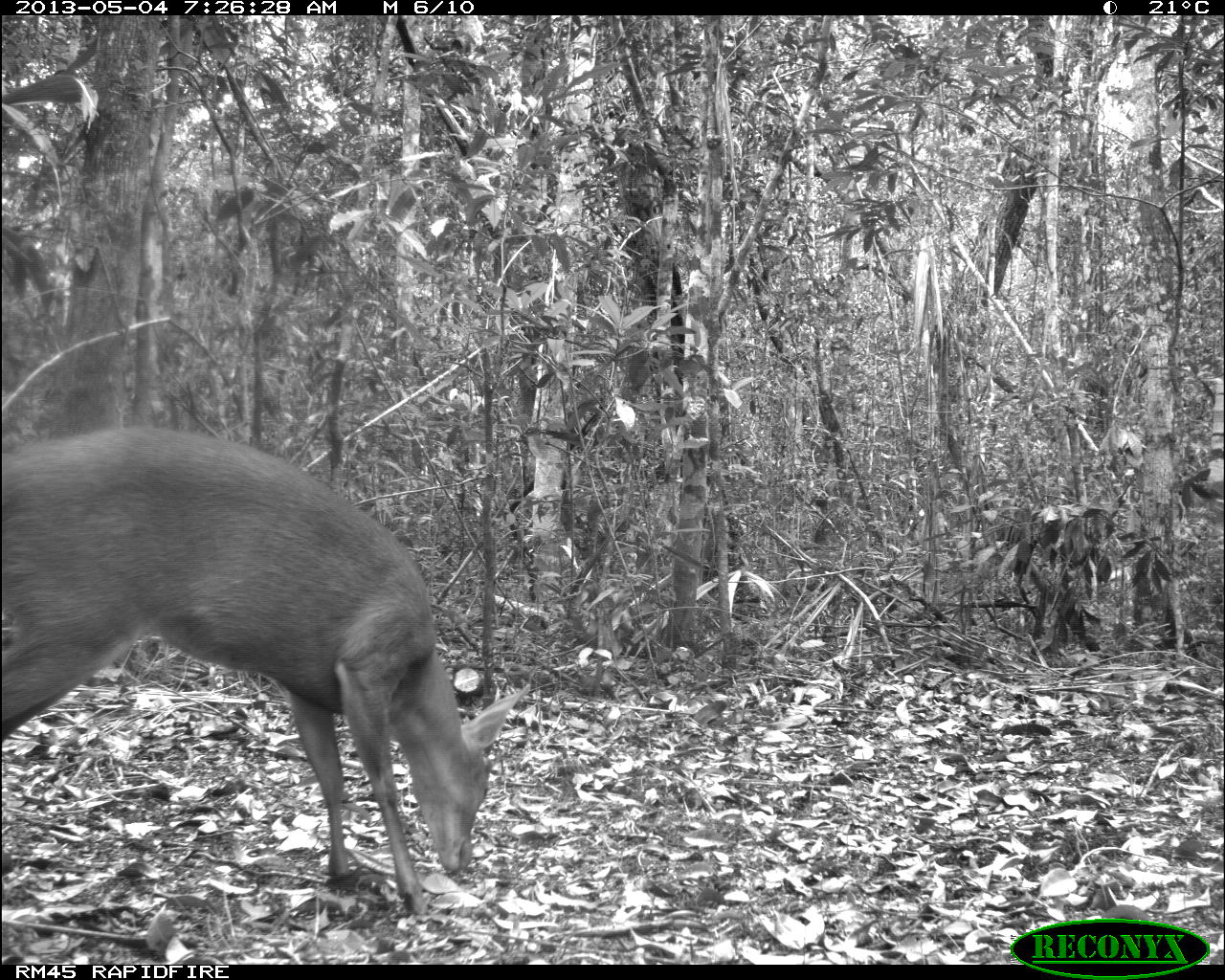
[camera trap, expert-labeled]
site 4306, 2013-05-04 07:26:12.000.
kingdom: Animalia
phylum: Chordata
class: Mammalia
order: Artiodactyla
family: Cervidae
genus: Mazama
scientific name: Mazama temama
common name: central american red brocket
Mazama temama (central american red brocket), count 1, sex male.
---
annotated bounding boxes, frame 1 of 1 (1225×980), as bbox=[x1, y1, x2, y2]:
mazama temama: bbox=[0, 424, 530, 915]